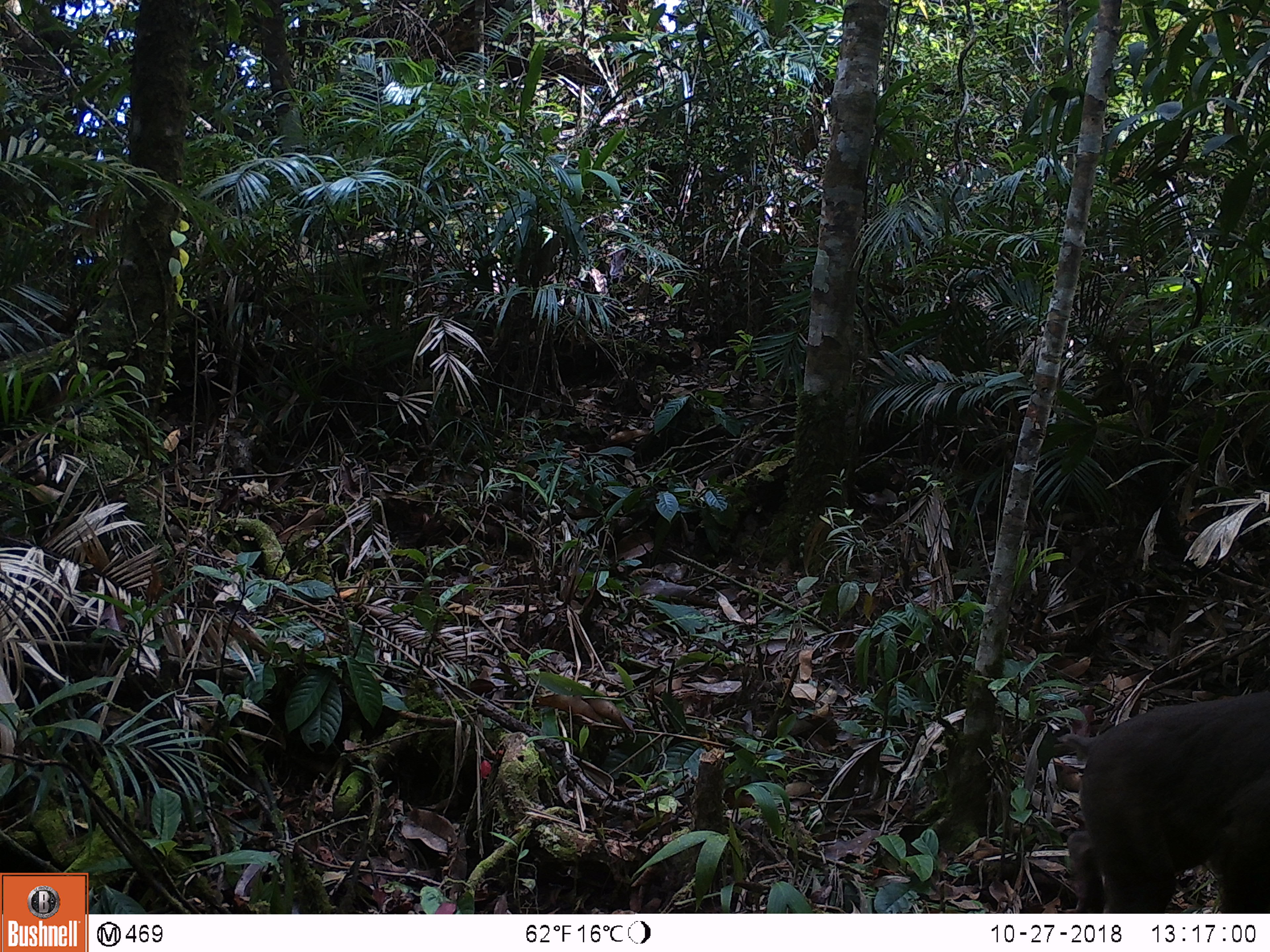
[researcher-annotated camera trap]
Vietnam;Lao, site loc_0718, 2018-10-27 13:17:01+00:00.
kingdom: Animalia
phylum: Chordata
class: Mammalia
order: Primates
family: Cercopithecidae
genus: Macaca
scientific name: Macaca arctoides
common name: stump-tailed macaque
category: stump tailed macaque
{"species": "stump tailed macaque (stump-tailed macaque) (Macaca arctoides)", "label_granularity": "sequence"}